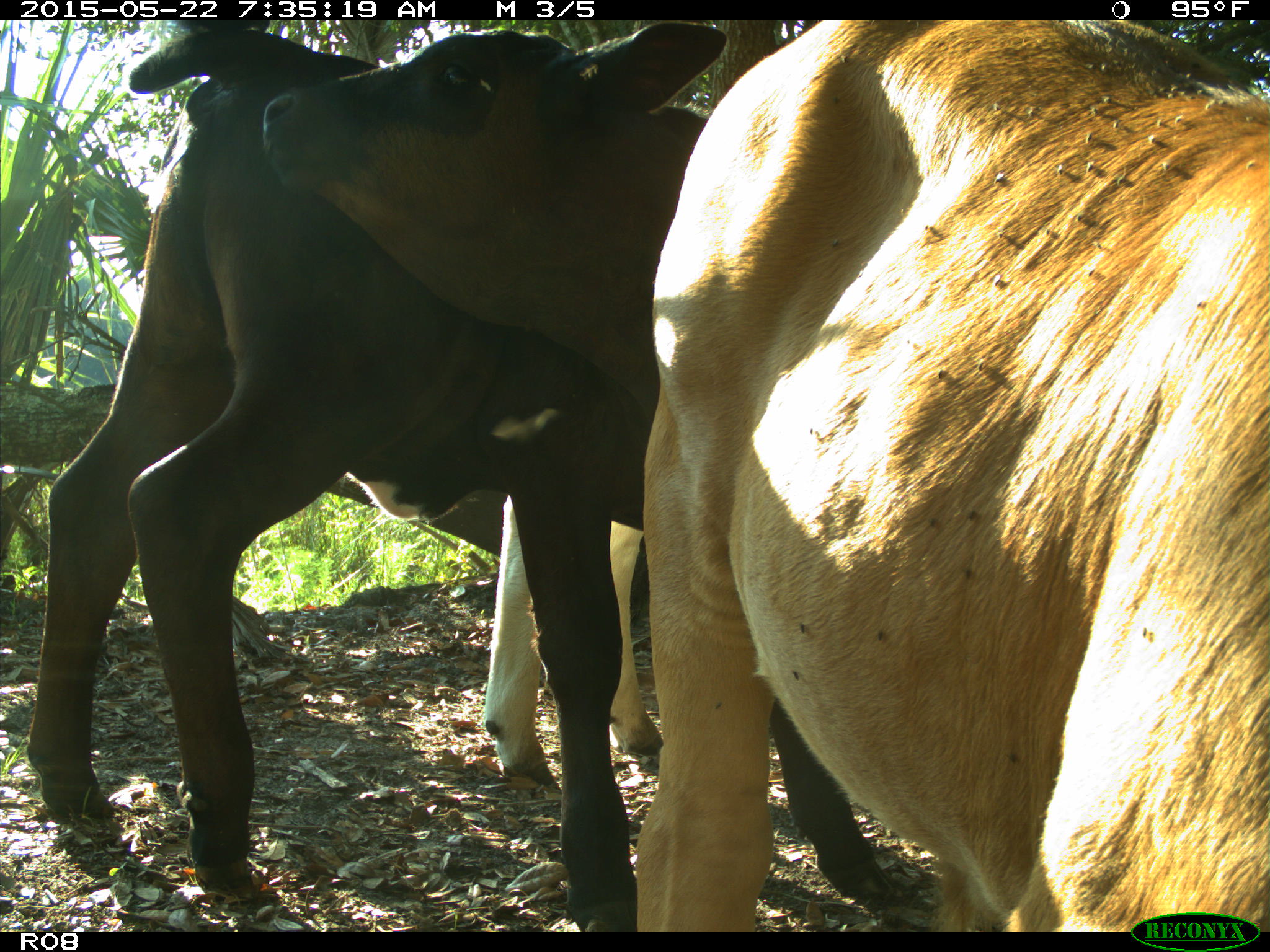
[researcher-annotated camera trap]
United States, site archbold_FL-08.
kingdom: Animalia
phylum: Chordata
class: Mammalia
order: Artiodactyla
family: Bovidae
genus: Bos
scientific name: Bos taurus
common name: domestic cow